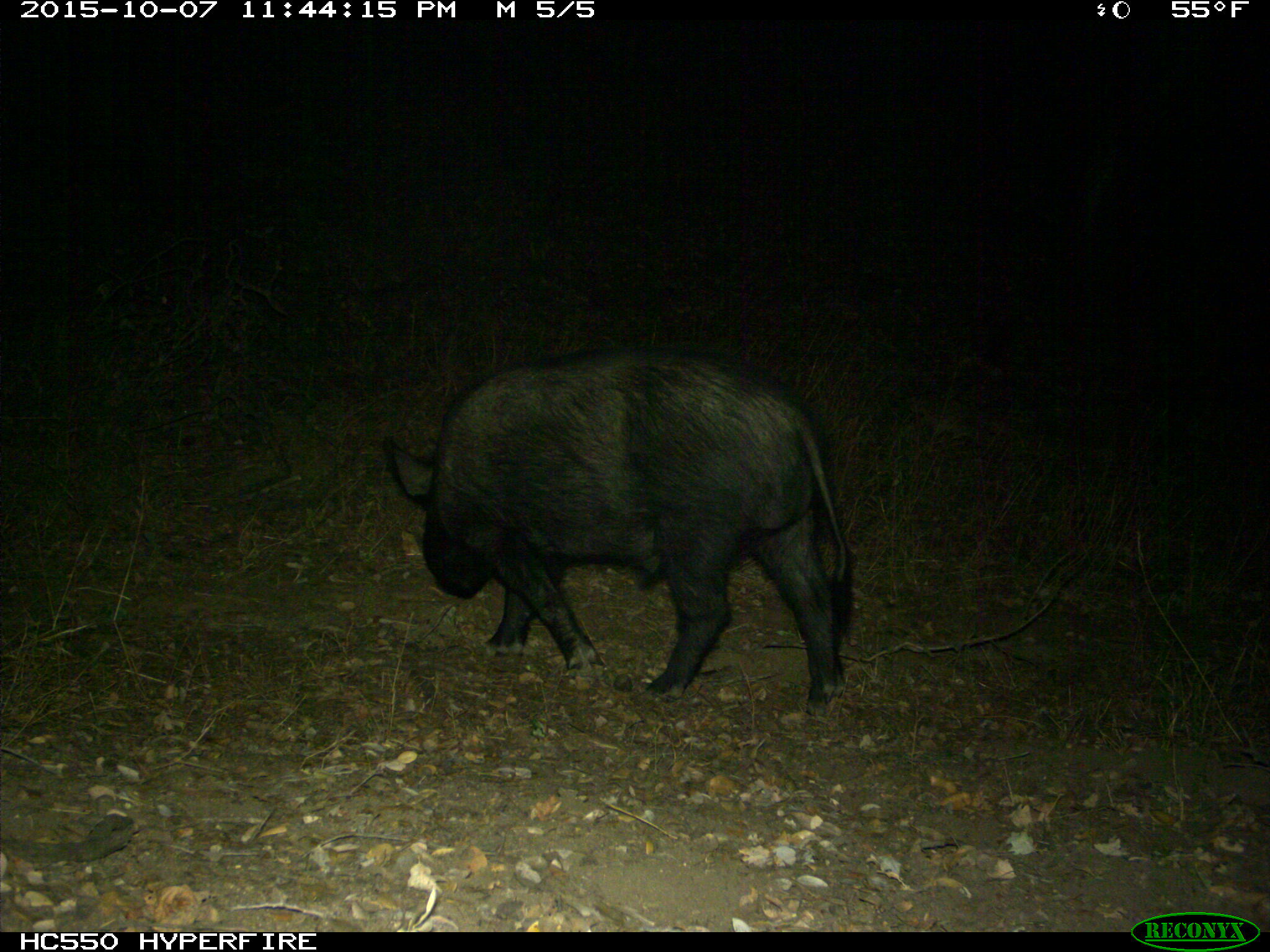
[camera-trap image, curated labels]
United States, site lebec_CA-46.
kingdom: Animalia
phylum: Chordata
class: Mammalia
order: Artiodactyla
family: Suidae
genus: Sus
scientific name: Sus scrofa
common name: wild boar